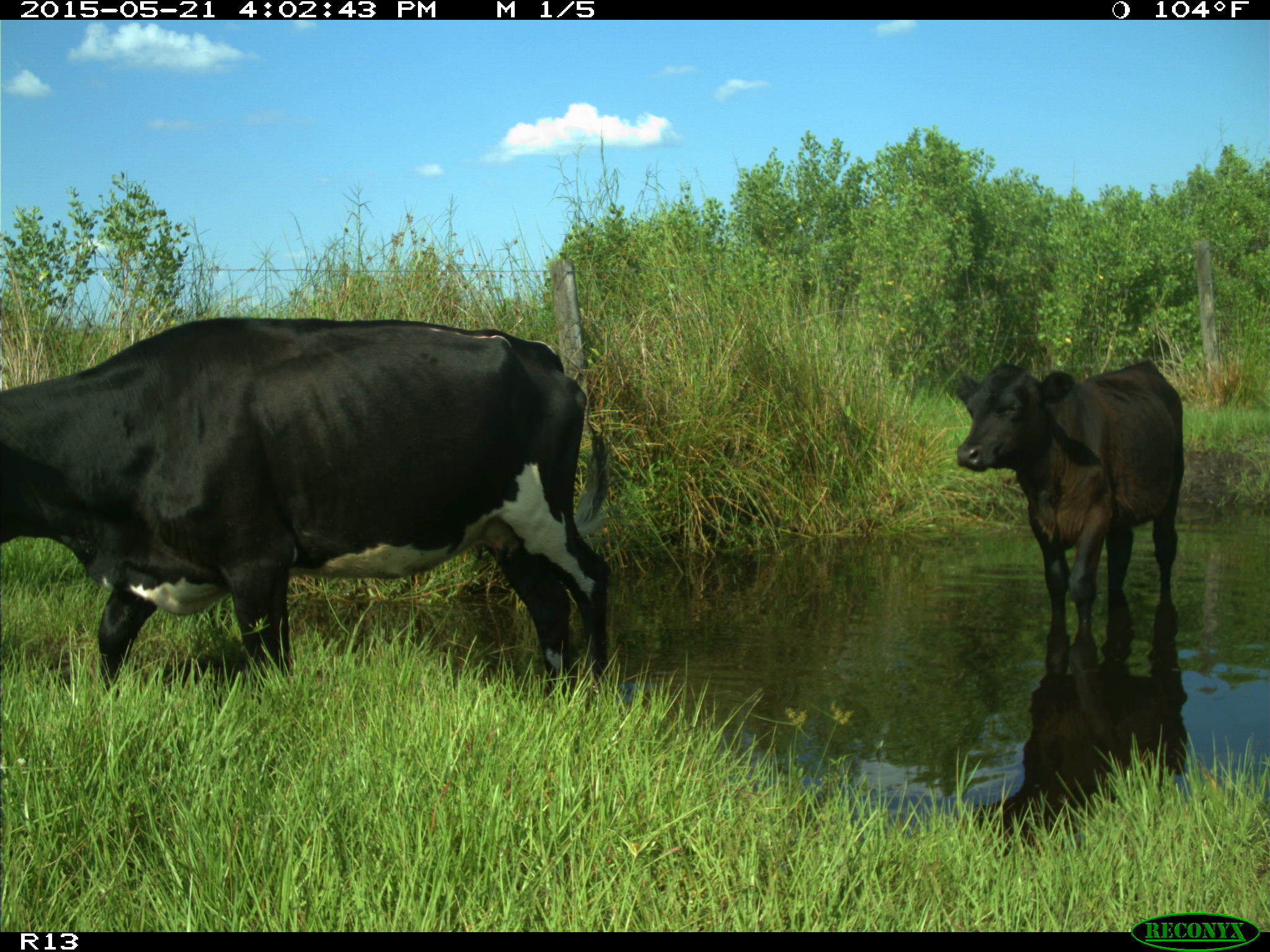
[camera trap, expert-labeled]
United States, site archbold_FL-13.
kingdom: Animalia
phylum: Chordata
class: Mammalia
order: Artiodactyla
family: Bovidae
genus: Bos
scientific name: Bos taurus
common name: domestic cow